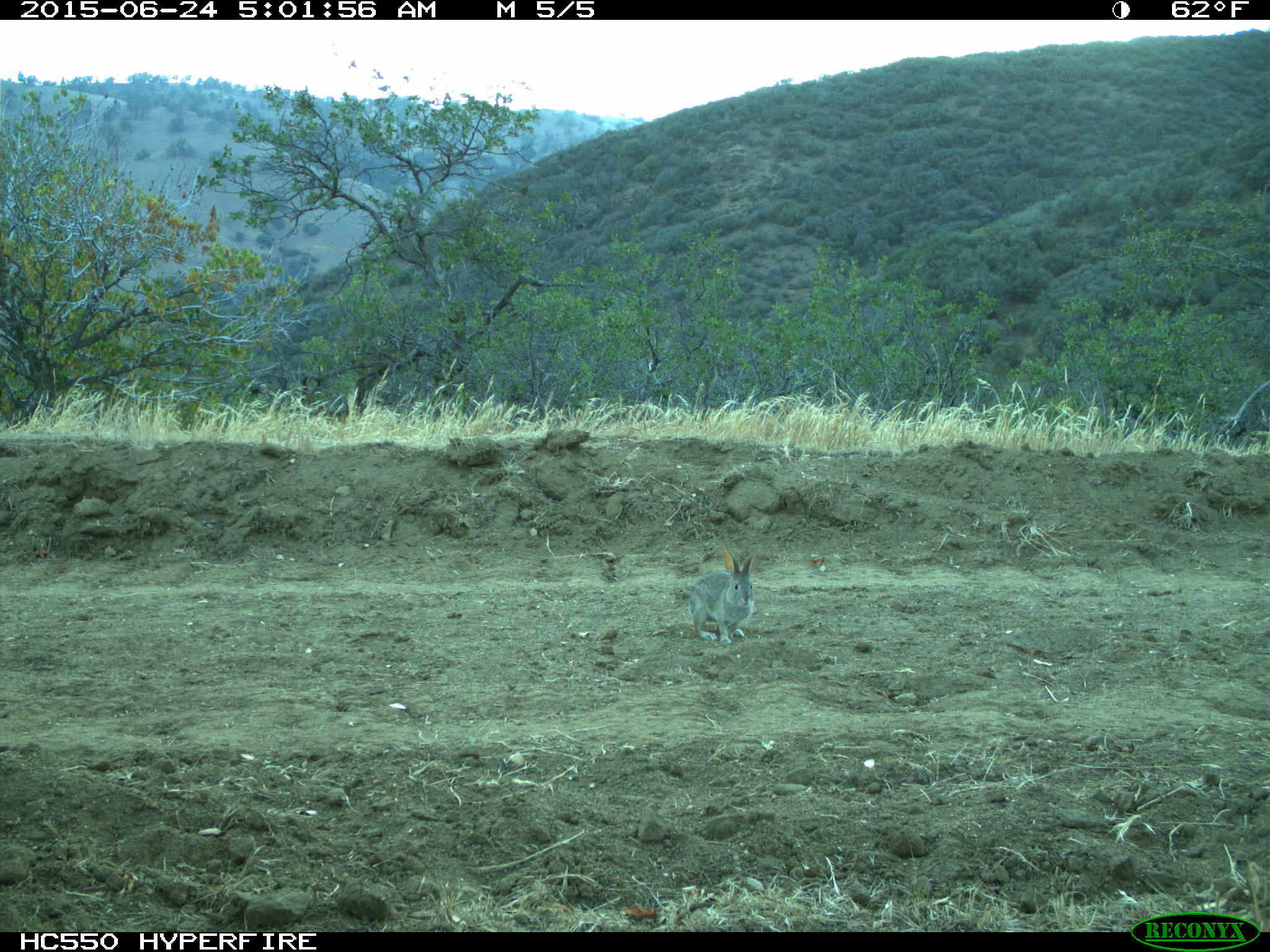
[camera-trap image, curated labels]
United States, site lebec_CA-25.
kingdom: Animalia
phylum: Chordata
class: Mammalia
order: Lagomorpha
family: Leporidae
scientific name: Leporidae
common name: rabbits and hares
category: unidentified rabbit